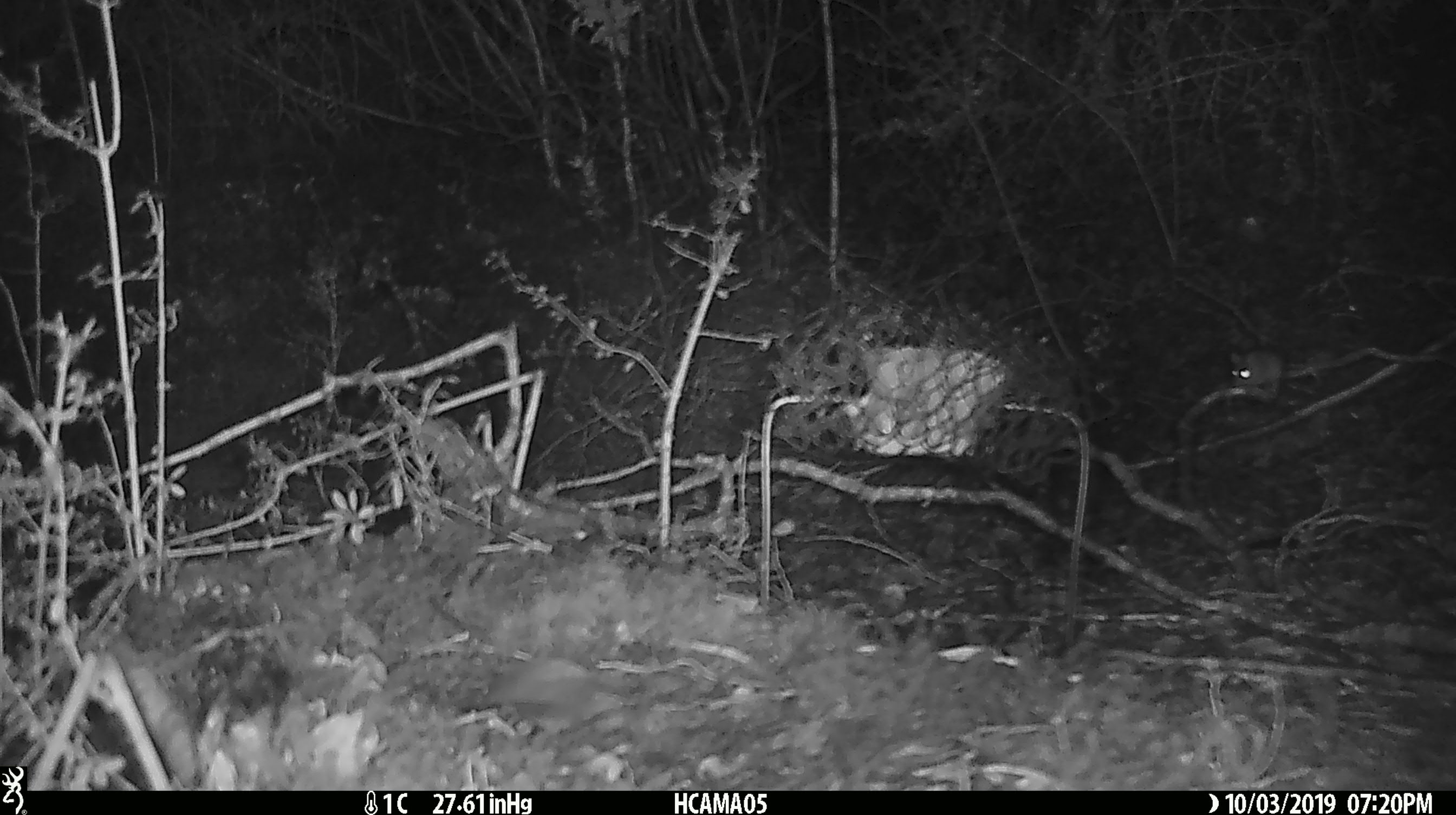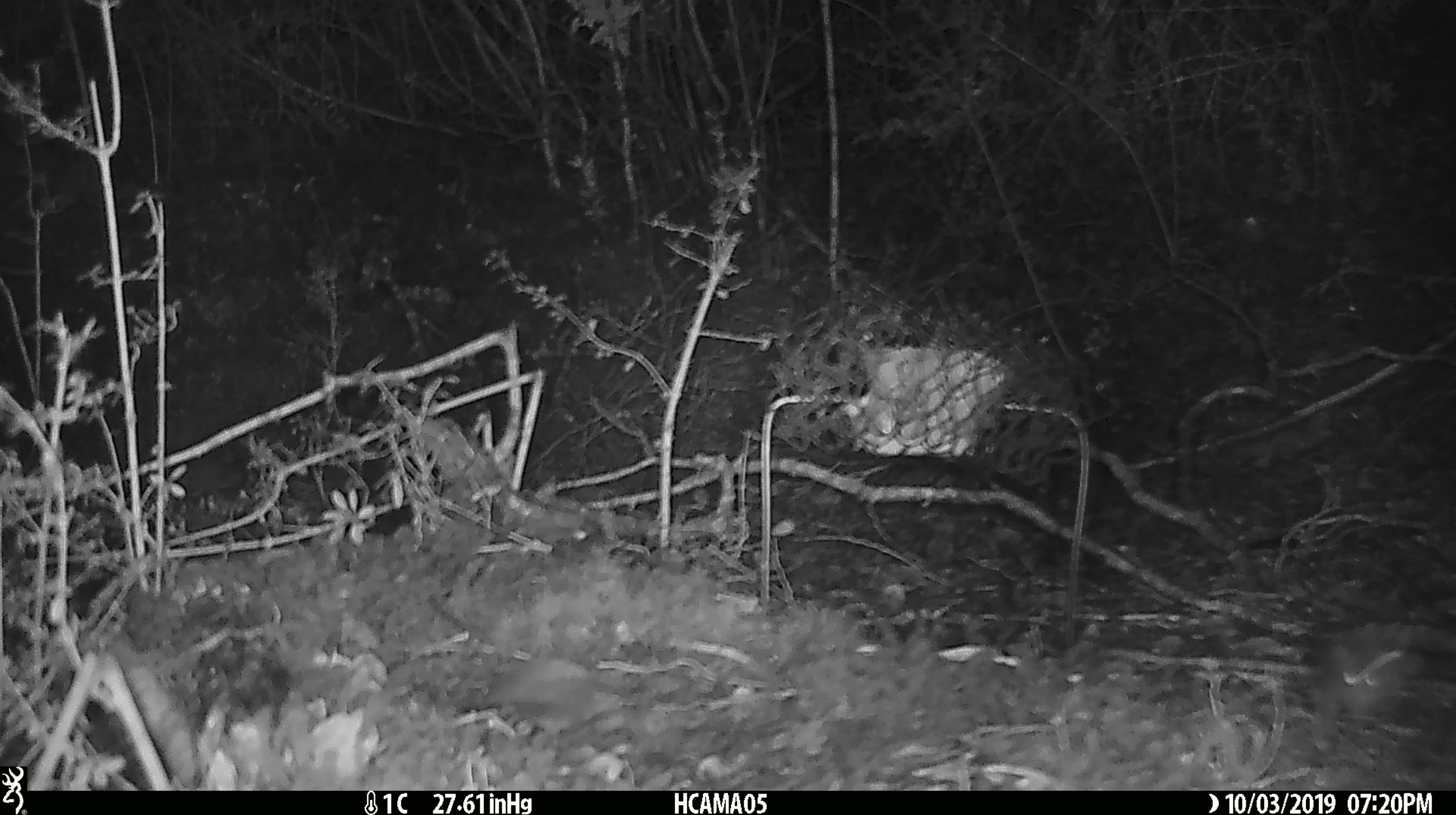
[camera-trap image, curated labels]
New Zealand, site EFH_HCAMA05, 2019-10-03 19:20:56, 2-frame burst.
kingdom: Animalia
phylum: Chordata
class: Mammalia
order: Rodentia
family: Muridae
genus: Mus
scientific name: Mus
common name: mouse